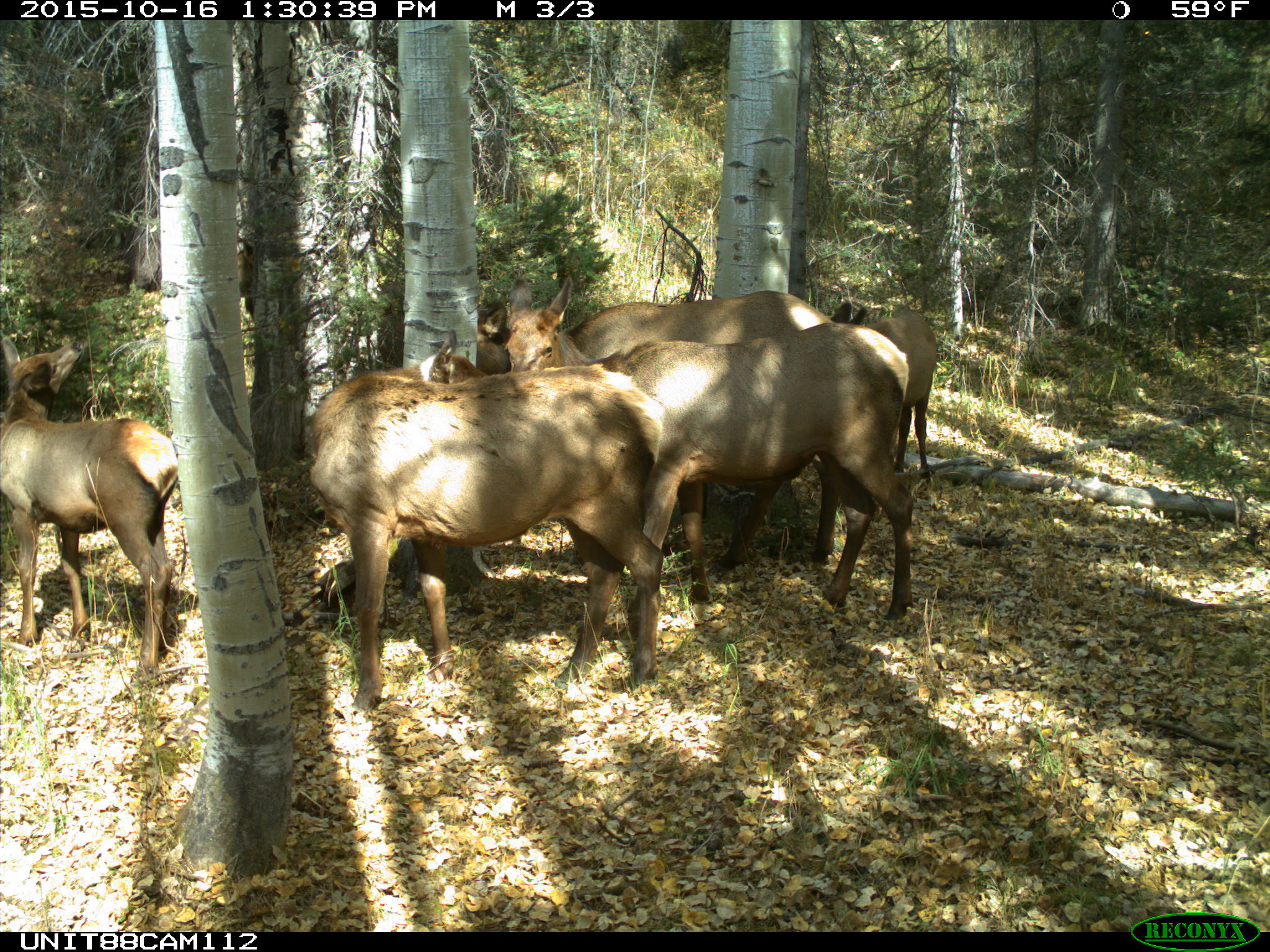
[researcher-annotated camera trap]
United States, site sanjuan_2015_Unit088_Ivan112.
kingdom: Animalia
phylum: Chordata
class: Mammalia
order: Artiodactyla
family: Cervidae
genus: Cervus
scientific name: Cervus elaphus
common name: red deer